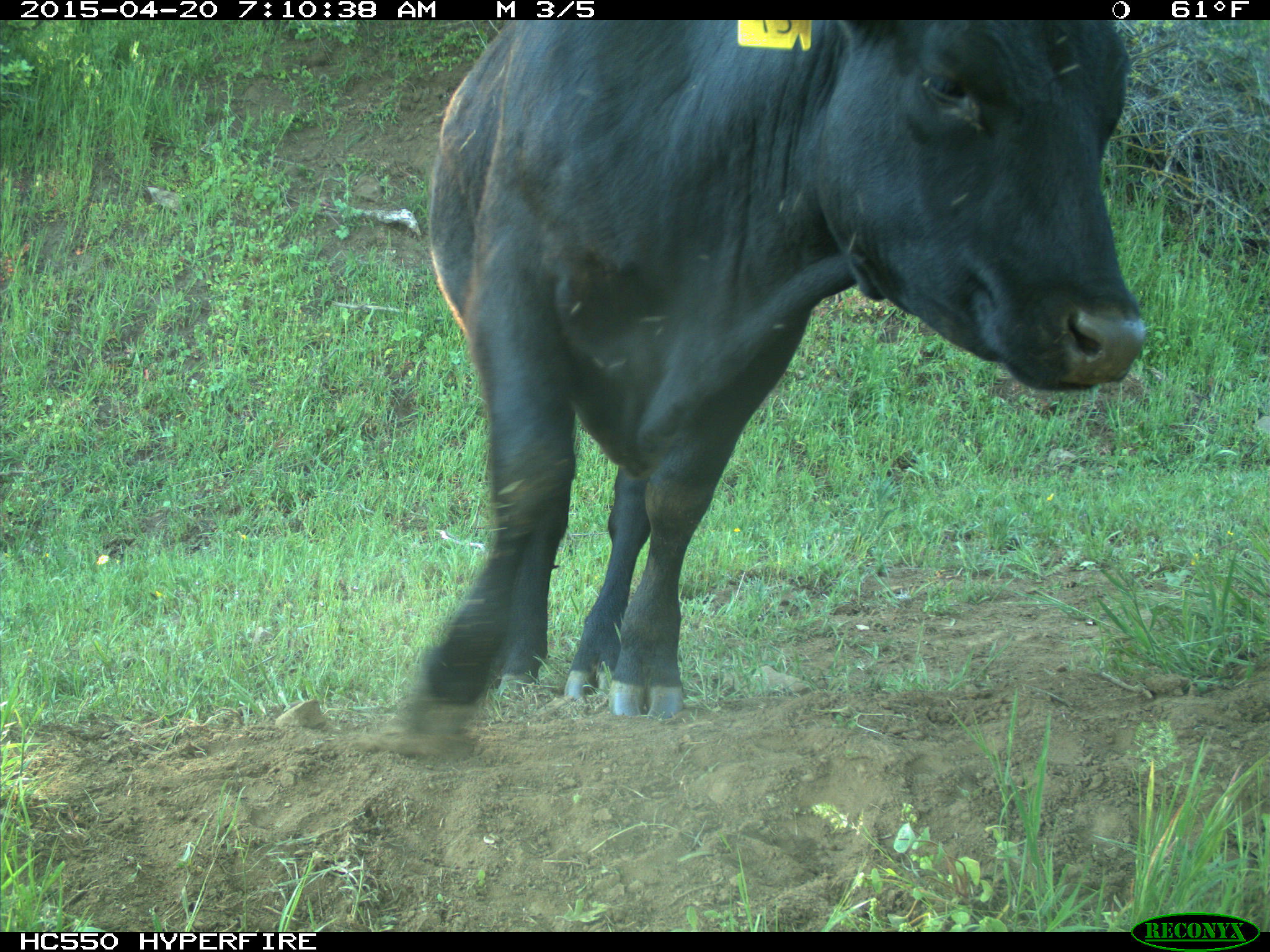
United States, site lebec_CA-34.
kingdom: Animalia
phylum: Chordata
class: Mammalia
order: Artiodactyla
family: Bovidae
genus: Bos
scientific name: Bos taurus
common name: domestic cow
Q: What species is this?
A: Bos taurus (domestic cow).